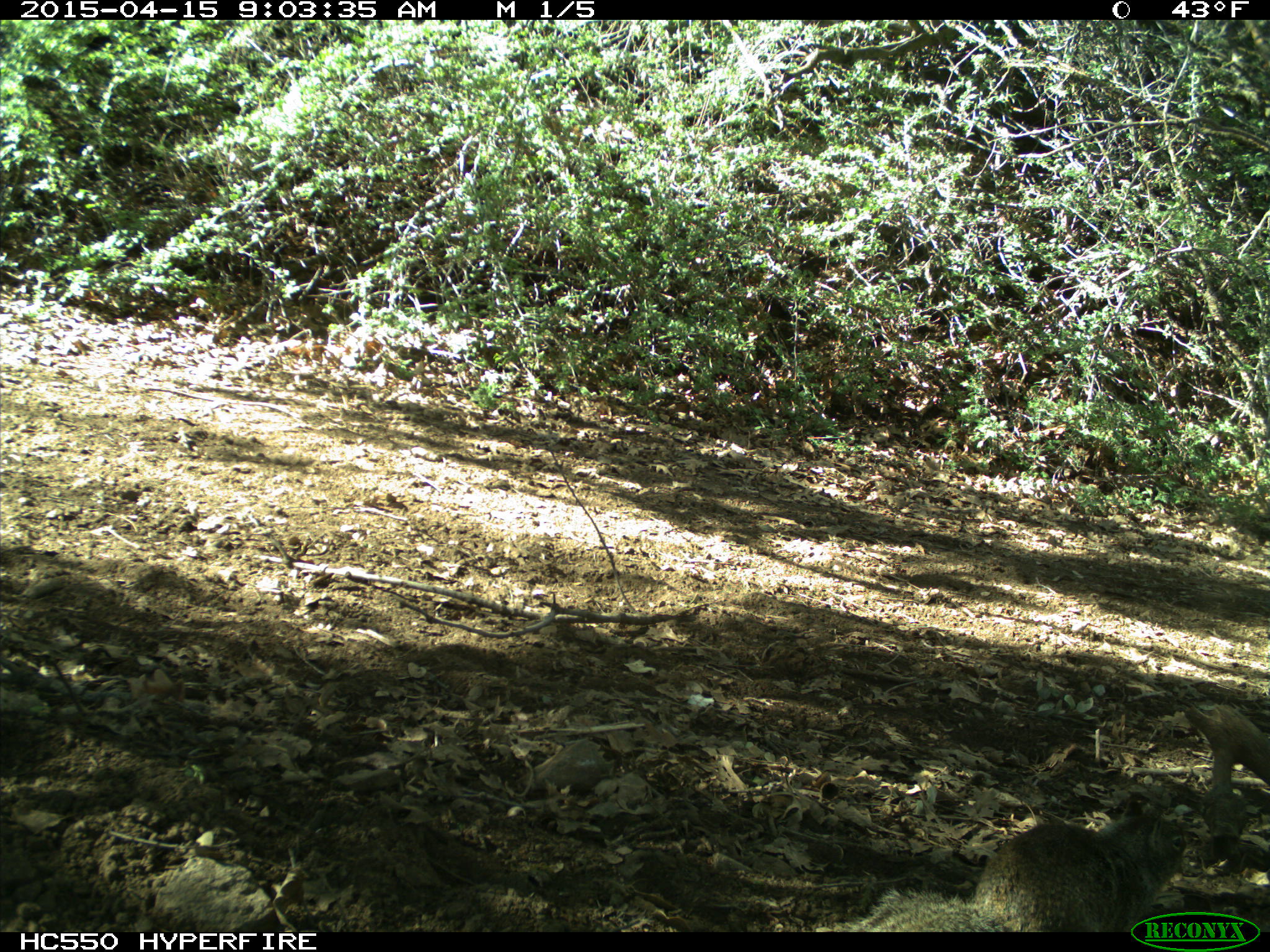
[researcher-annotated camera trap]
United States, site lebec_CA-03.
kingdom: Animalia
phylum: Chordata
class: Mammalia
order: Rodentia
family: Sciuridae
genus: Otospermophilus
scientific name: Otospermophilus beecheyi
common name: california ground squirrel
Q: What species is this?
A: Otospermophilus beecheyi (california ground squirrel).